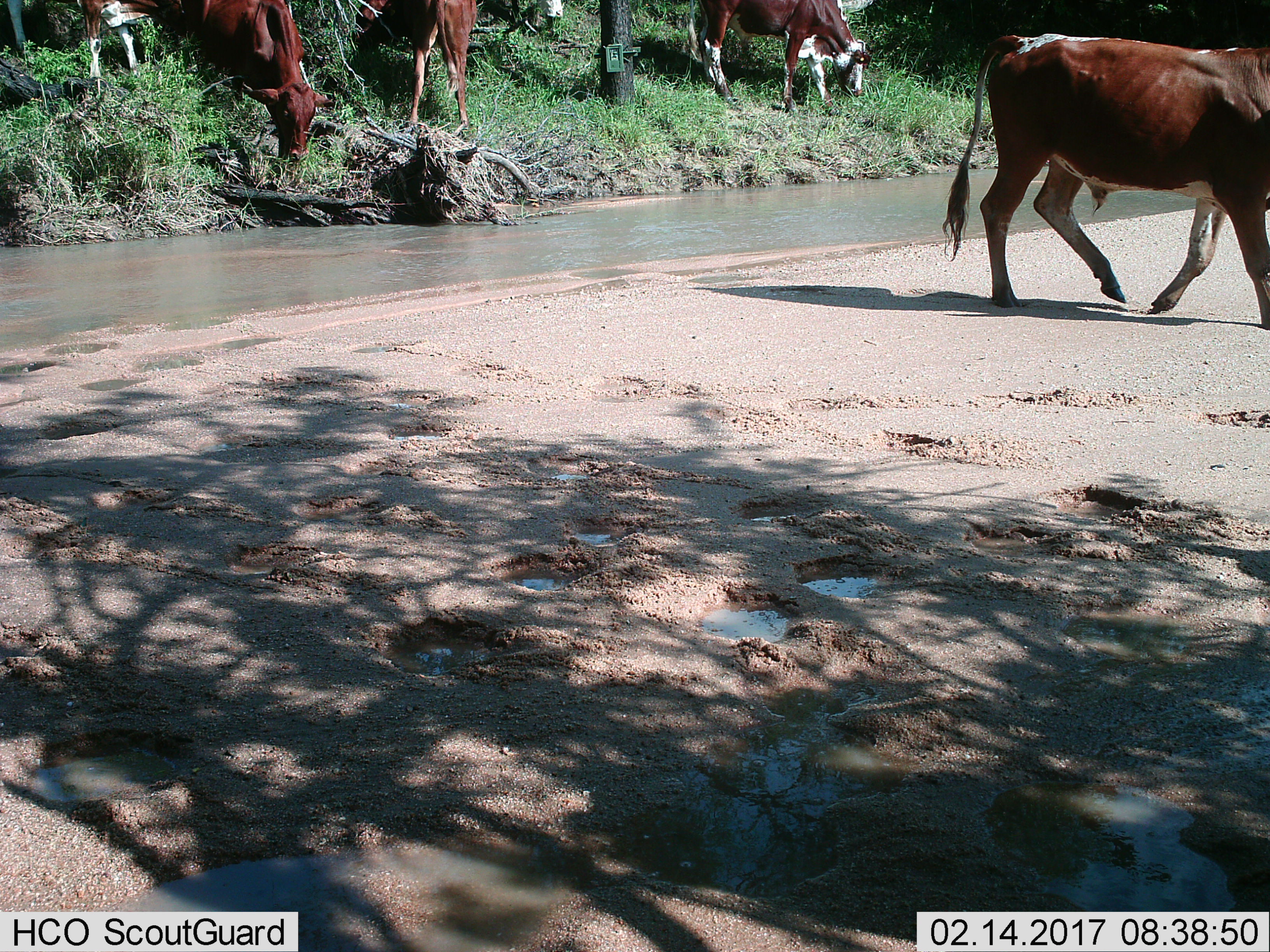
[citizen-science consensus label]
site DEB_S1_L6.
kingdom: Animalia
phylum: Chordata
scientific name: Vertebrata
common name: domestic animal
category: domesticanimal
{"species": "domesticanimal (domestic animal) (Vertebrata)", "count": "5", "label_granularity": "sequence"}